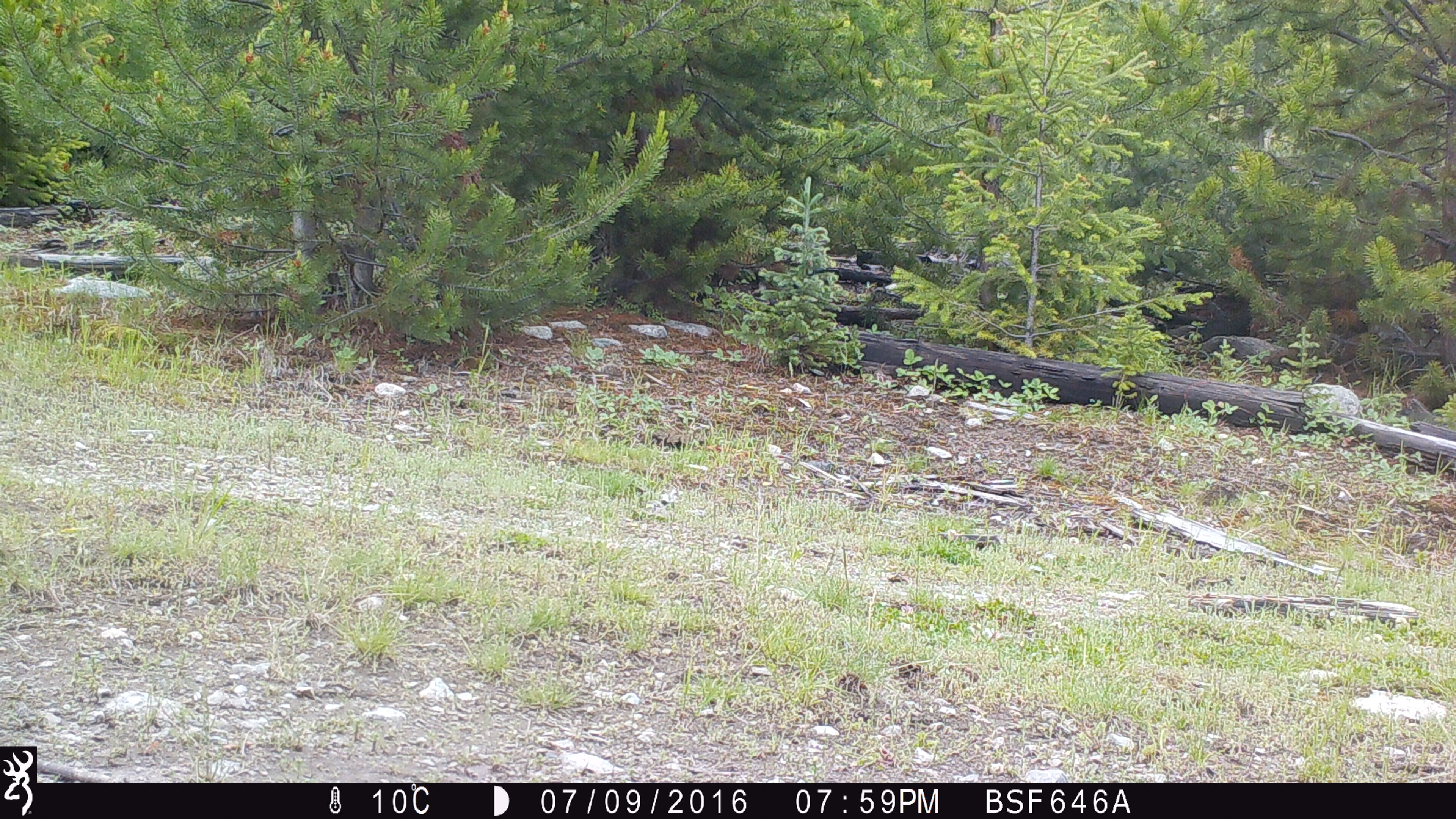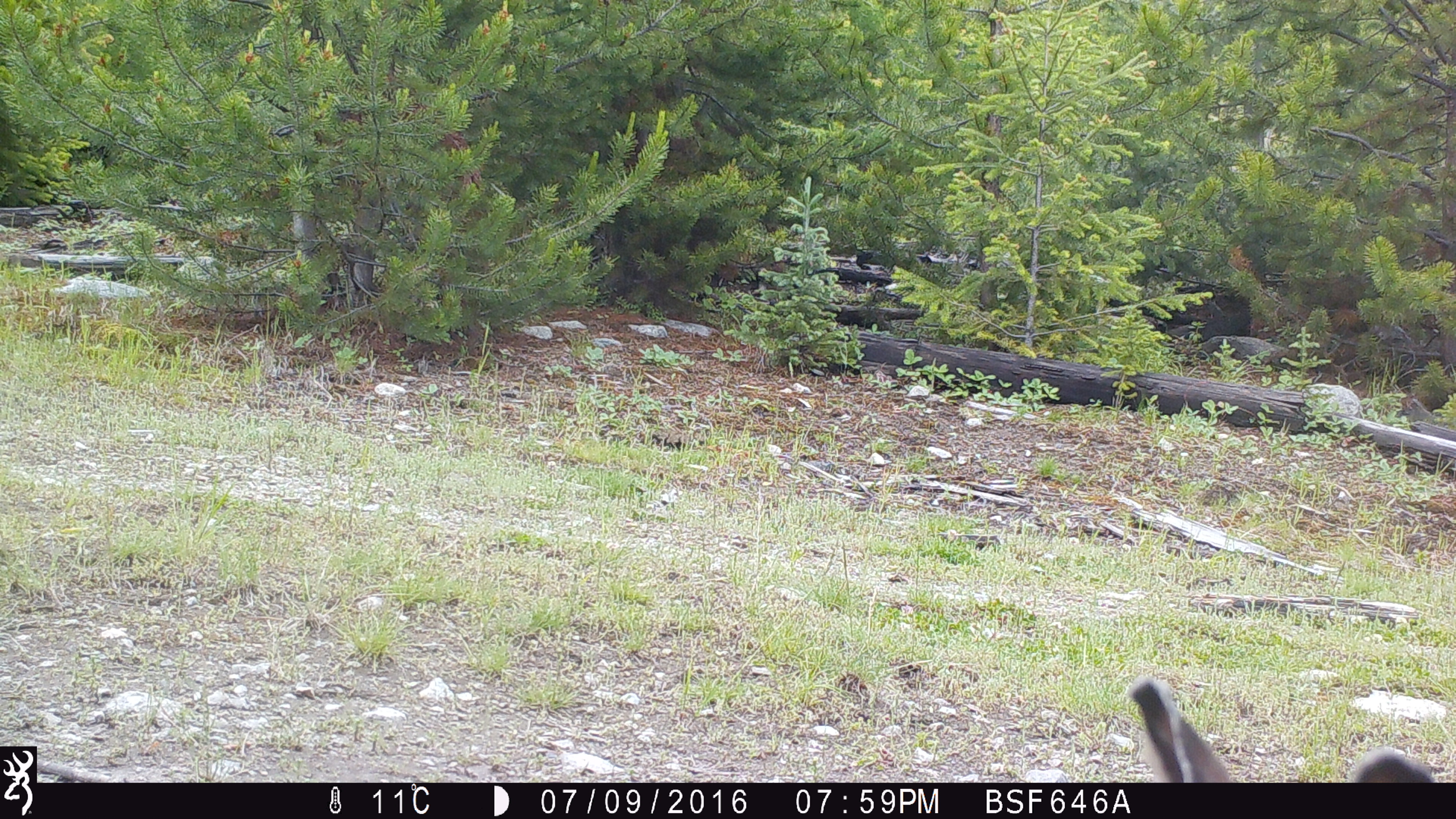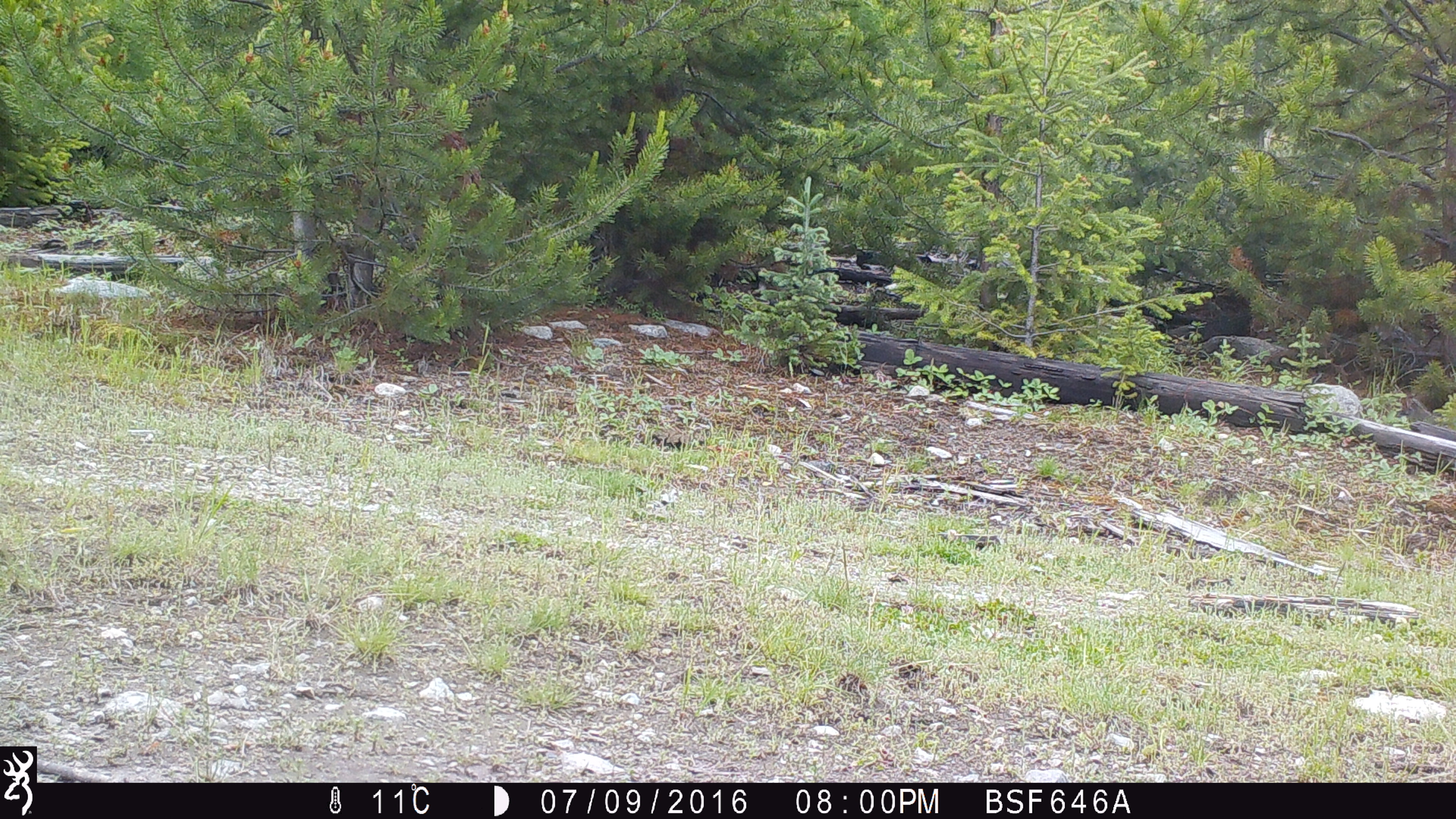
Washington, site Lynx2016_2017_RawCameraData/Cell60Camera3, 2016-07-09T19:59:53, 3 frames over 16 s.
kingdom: Animalia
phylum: Chordata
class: Mammalia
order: Lagomorpha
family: Leporidae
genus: Lepus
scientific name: Lepus americanus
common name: snowshoe hare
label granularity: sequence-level